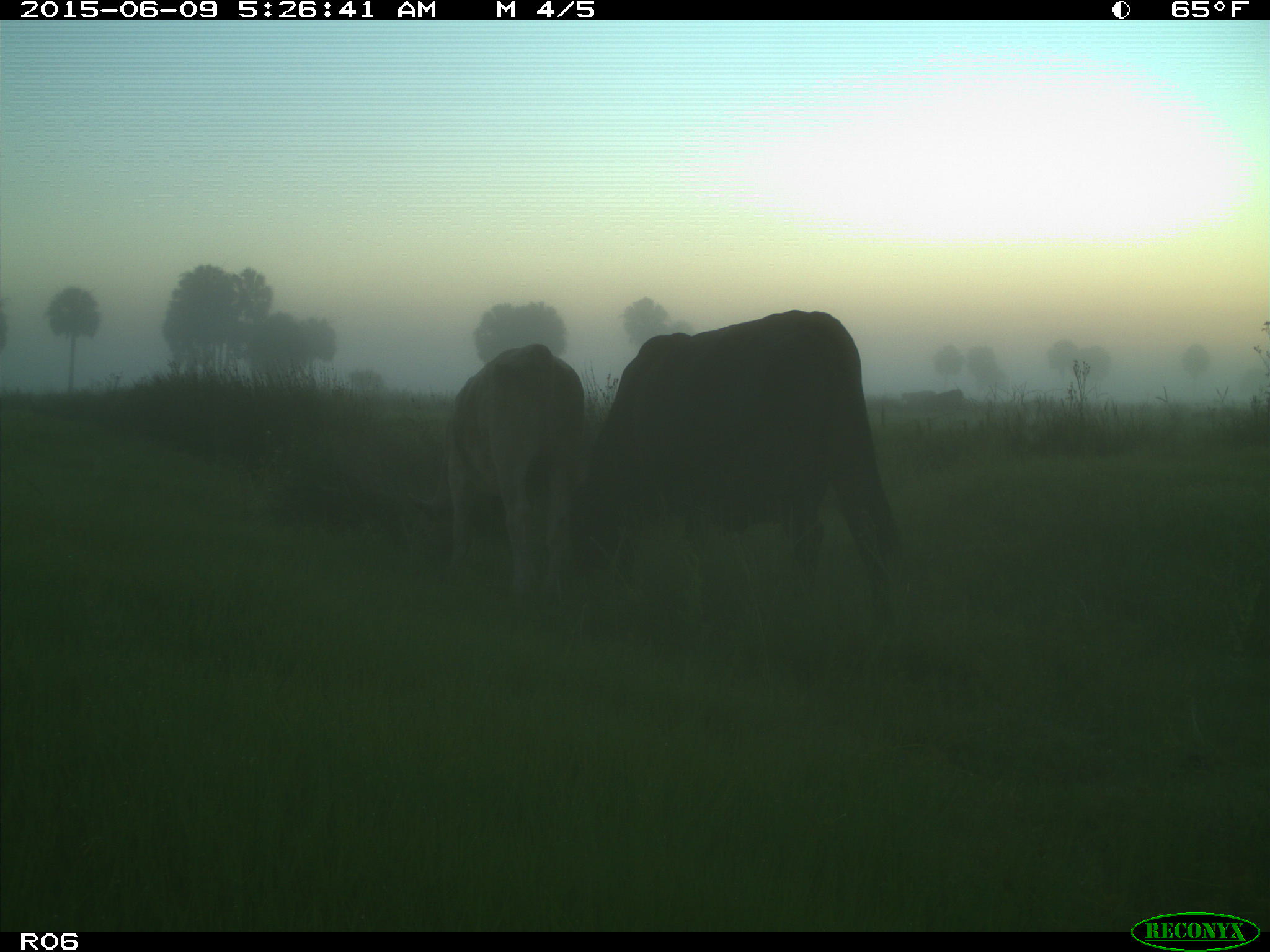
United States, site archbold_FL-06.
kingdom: Animalia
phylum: Chordata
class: Mammalia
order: Artiodactyla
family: Bovidae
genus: Bos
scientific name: Bos taurus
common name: domestic cow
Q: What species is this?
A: Bos taurus (domestic cow).